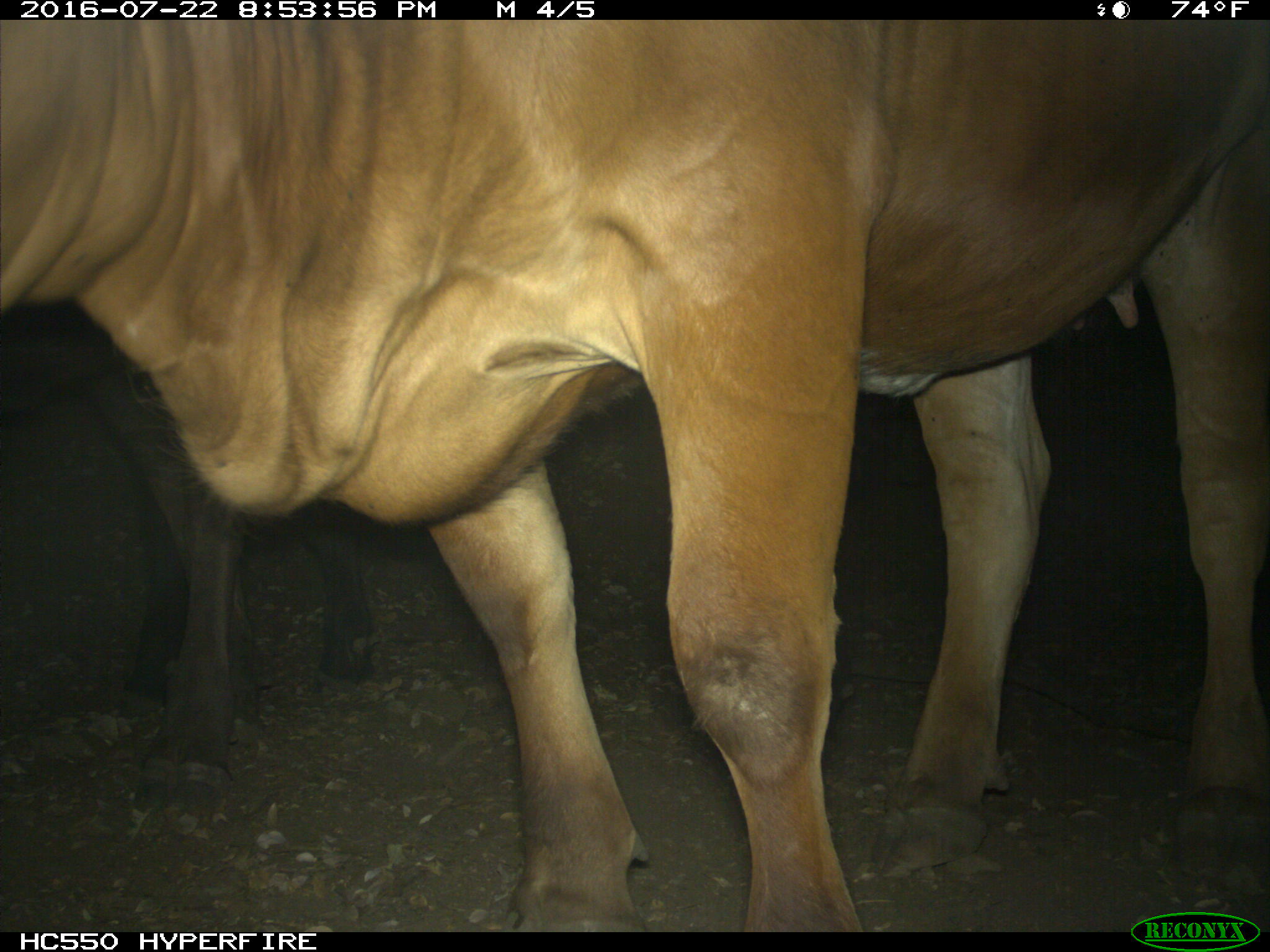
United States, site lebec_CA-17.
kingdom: Animalia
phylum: Chordata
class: Mammalia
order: Artiodactyla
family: Bovidae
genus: Bos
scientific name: Bos taurus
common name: domestic cow